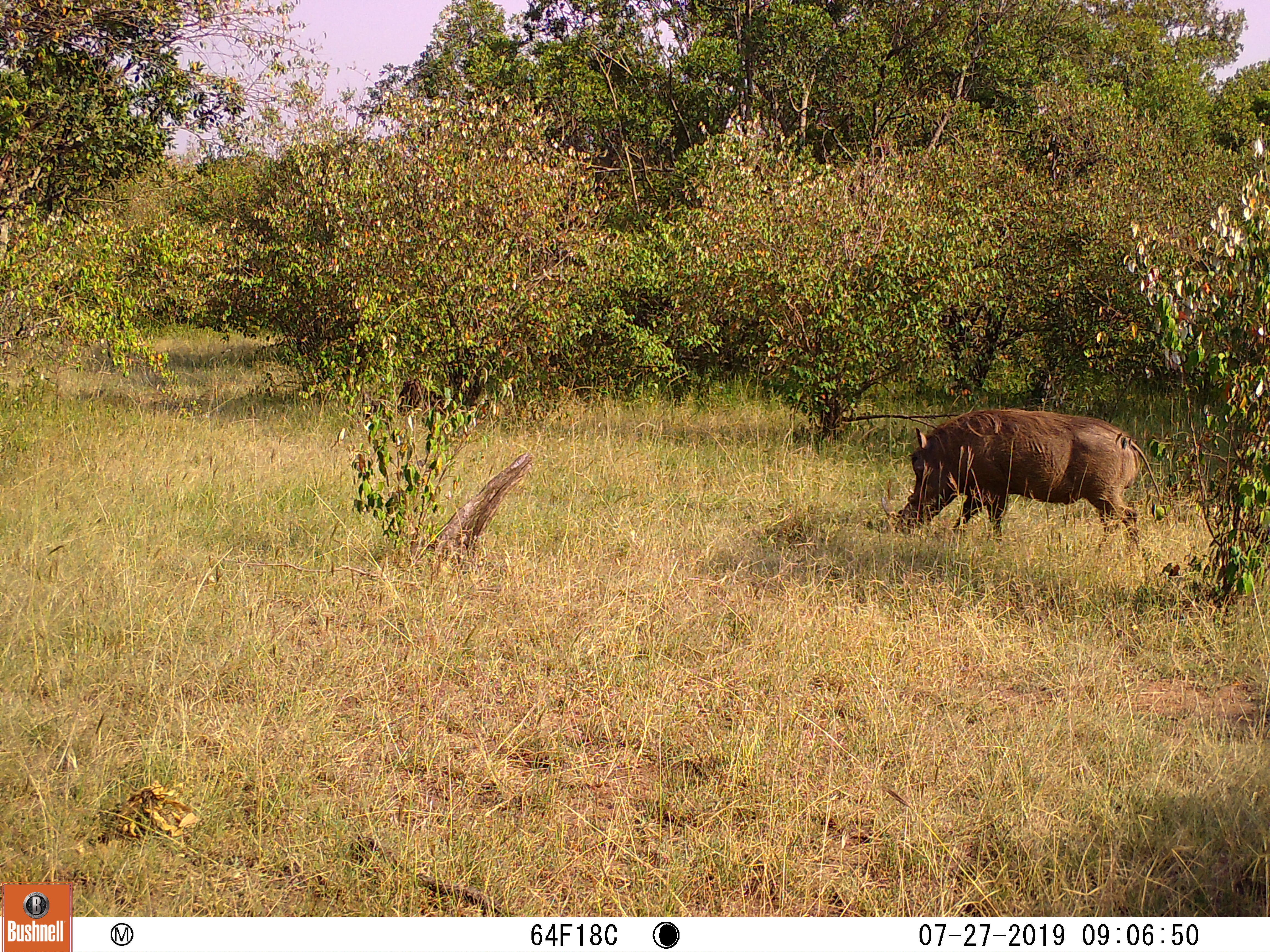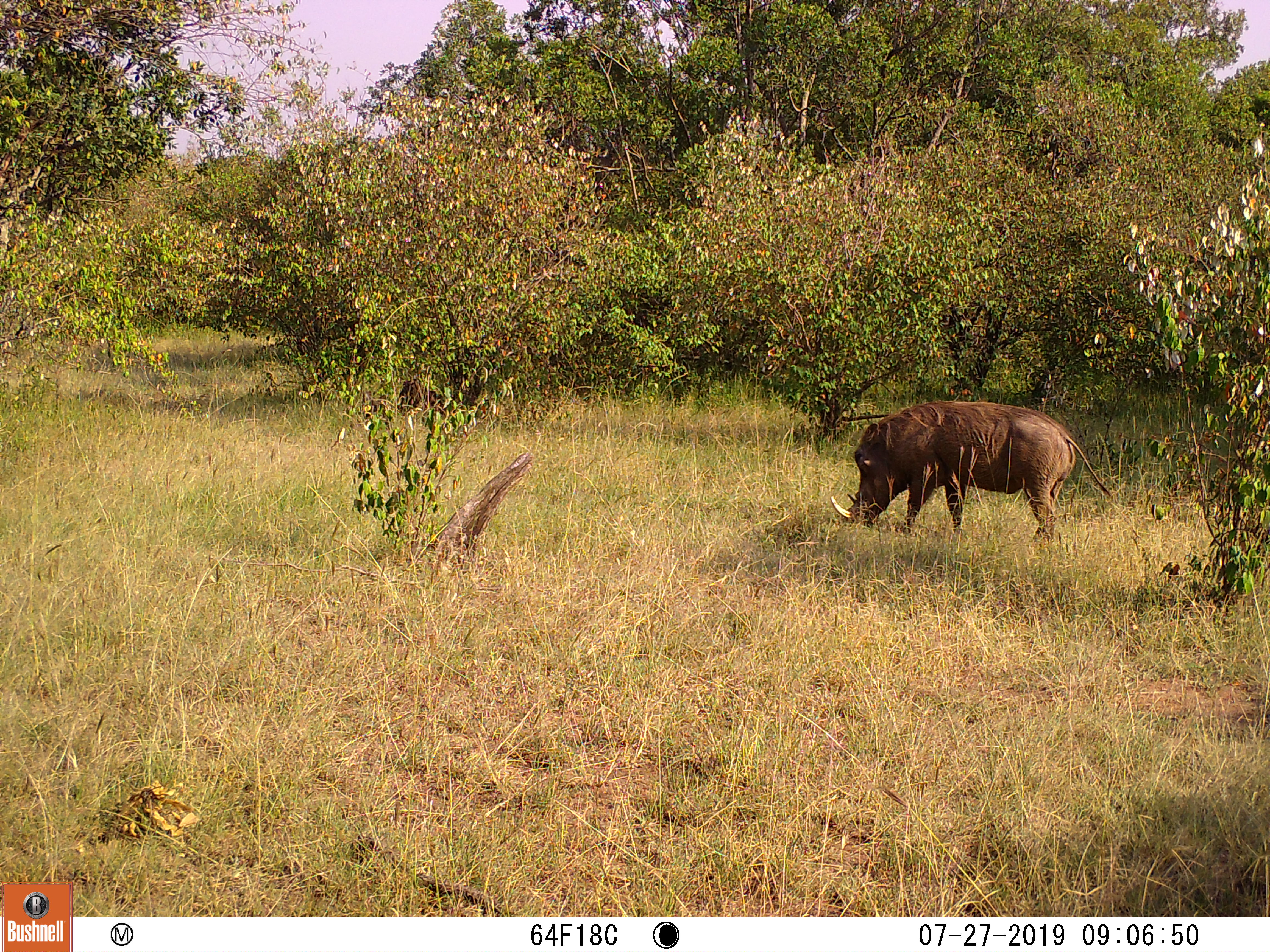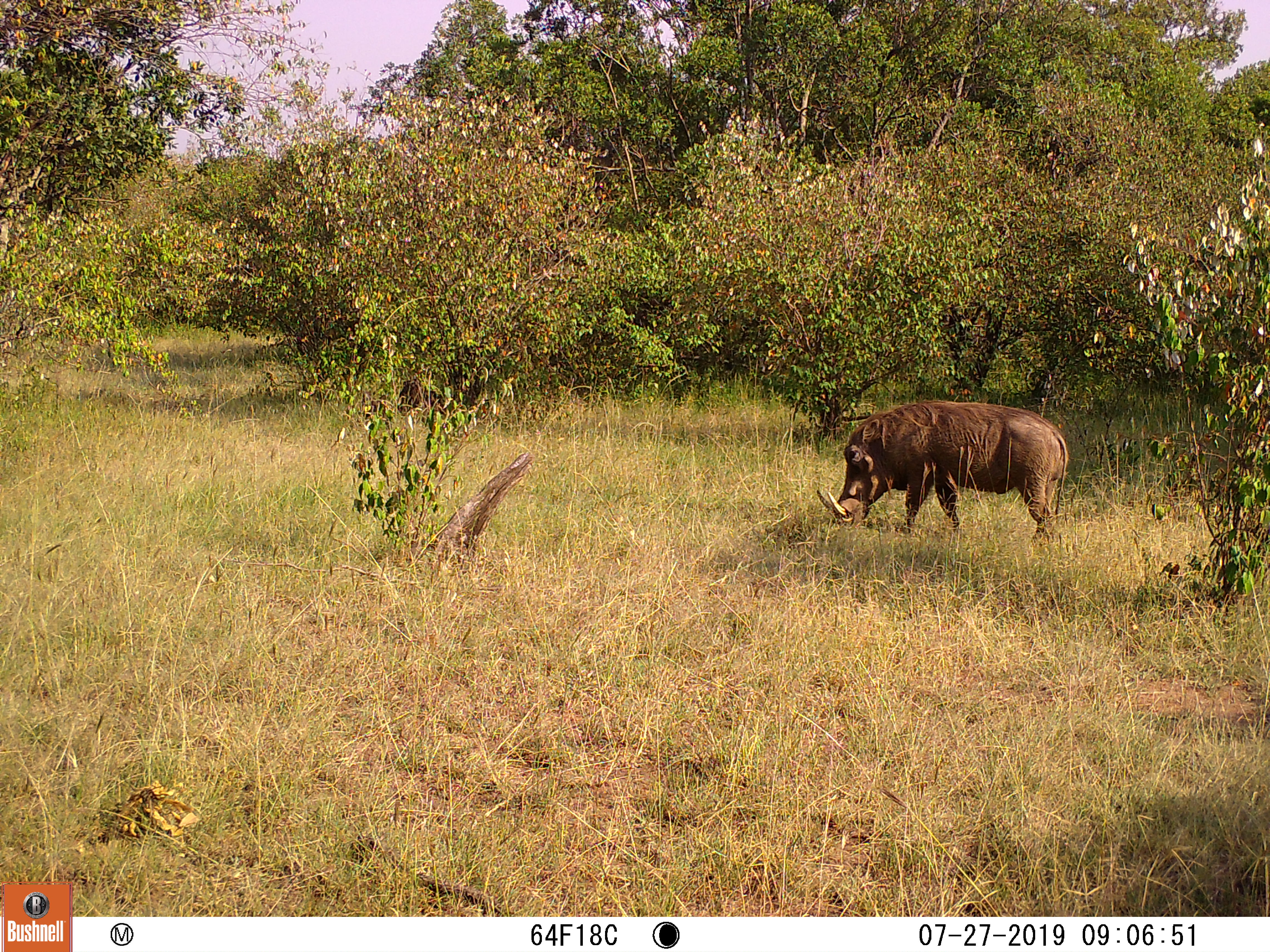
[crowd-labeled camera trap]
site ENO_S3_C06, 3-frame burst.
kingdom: Animalia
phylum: Chordata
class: Mammalia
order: Artiodactyla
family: Suidae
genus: Phacochoerus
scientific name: Phacochoerus africanus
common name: warthog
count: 1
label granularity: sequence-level